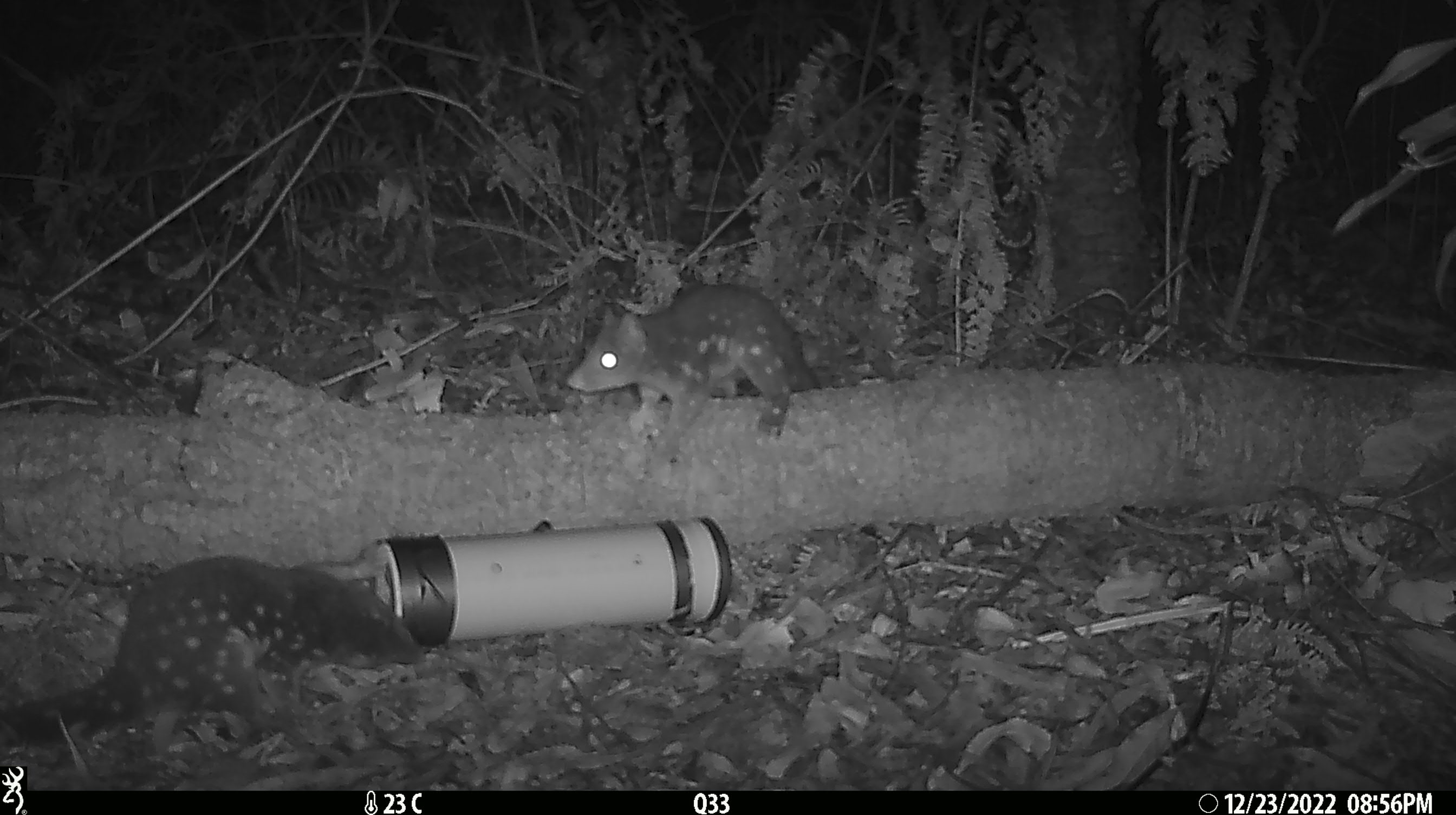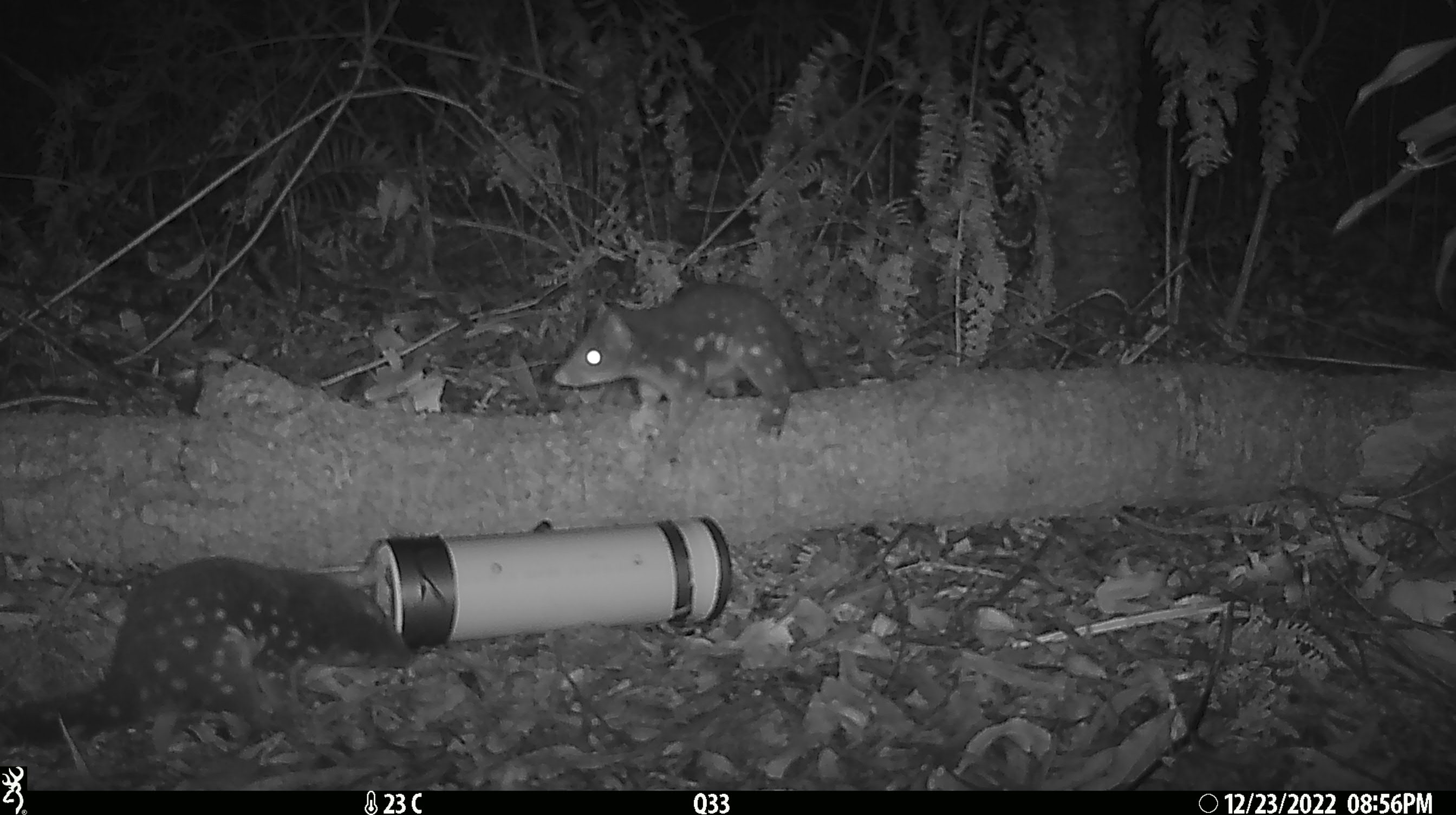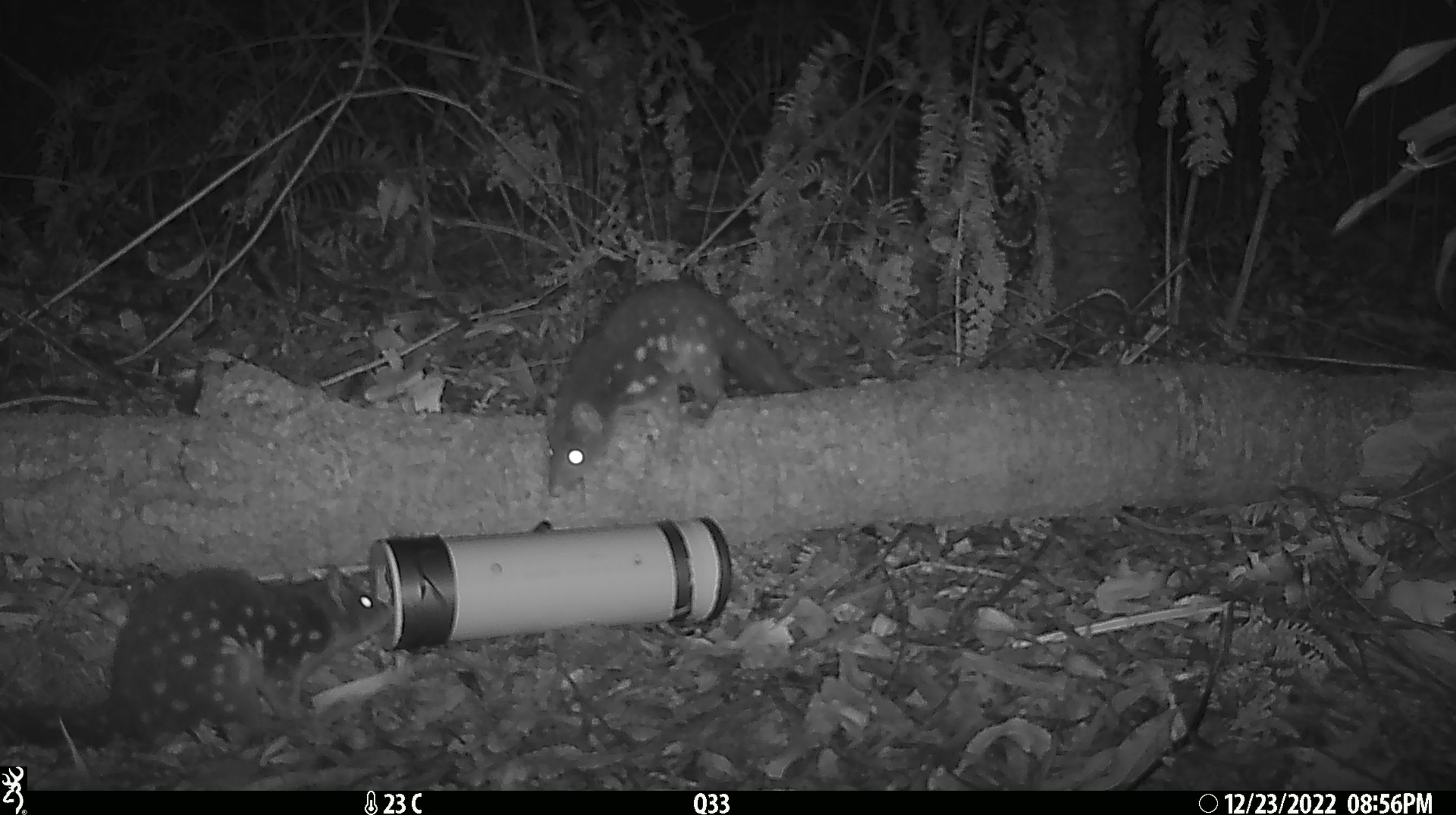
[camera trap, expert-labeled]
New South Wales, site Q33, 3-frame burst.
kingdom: Animalia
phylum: Chordata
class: Mammalia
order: Dasyuromorphia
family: Dasyuridae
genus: Dasyurus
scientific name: Dasyurus maculatus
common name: spotted-tailed quoll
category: quoll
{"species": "quoll (spotted-tailed quoll) (Dasyurus maculatus)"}